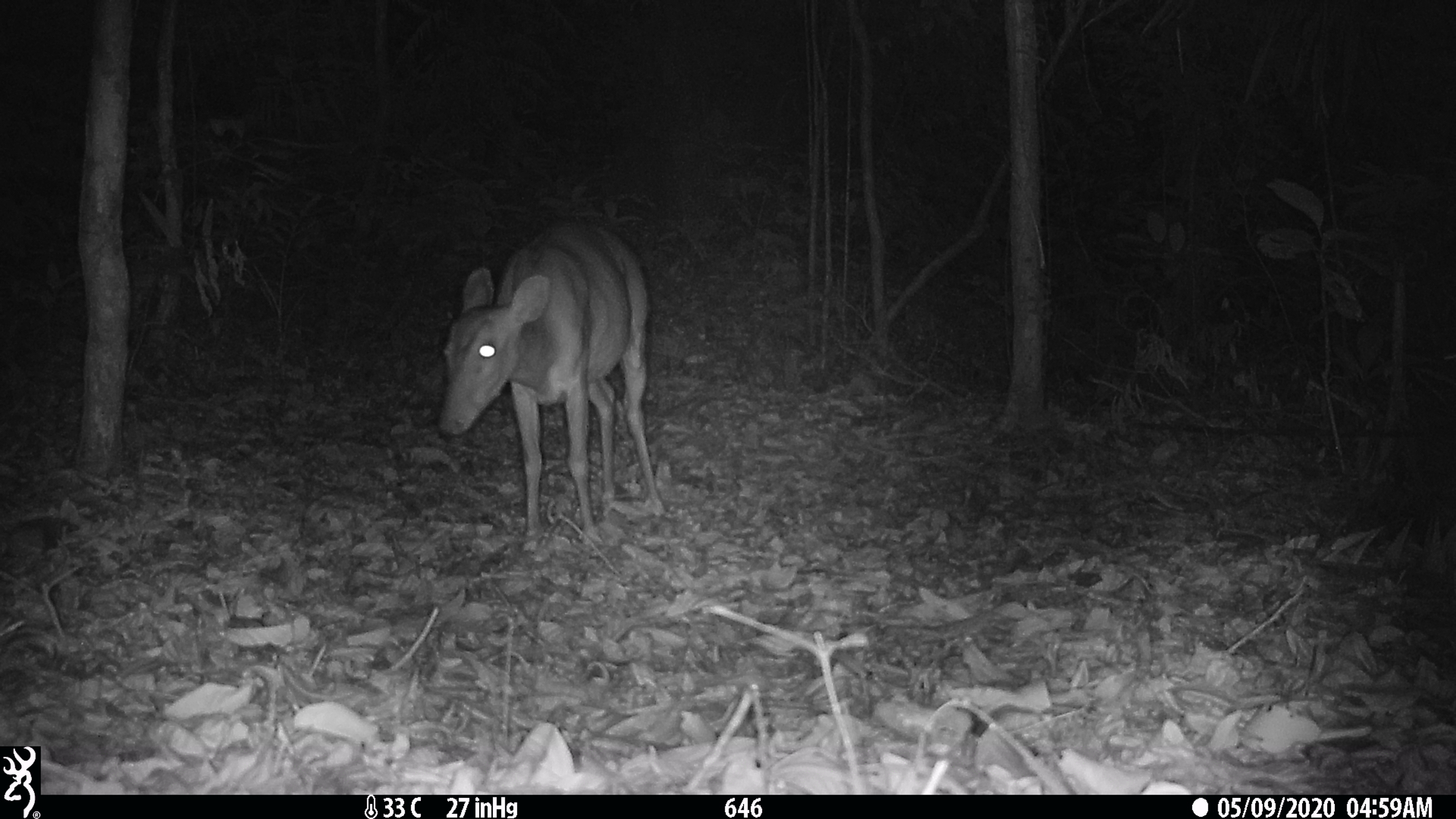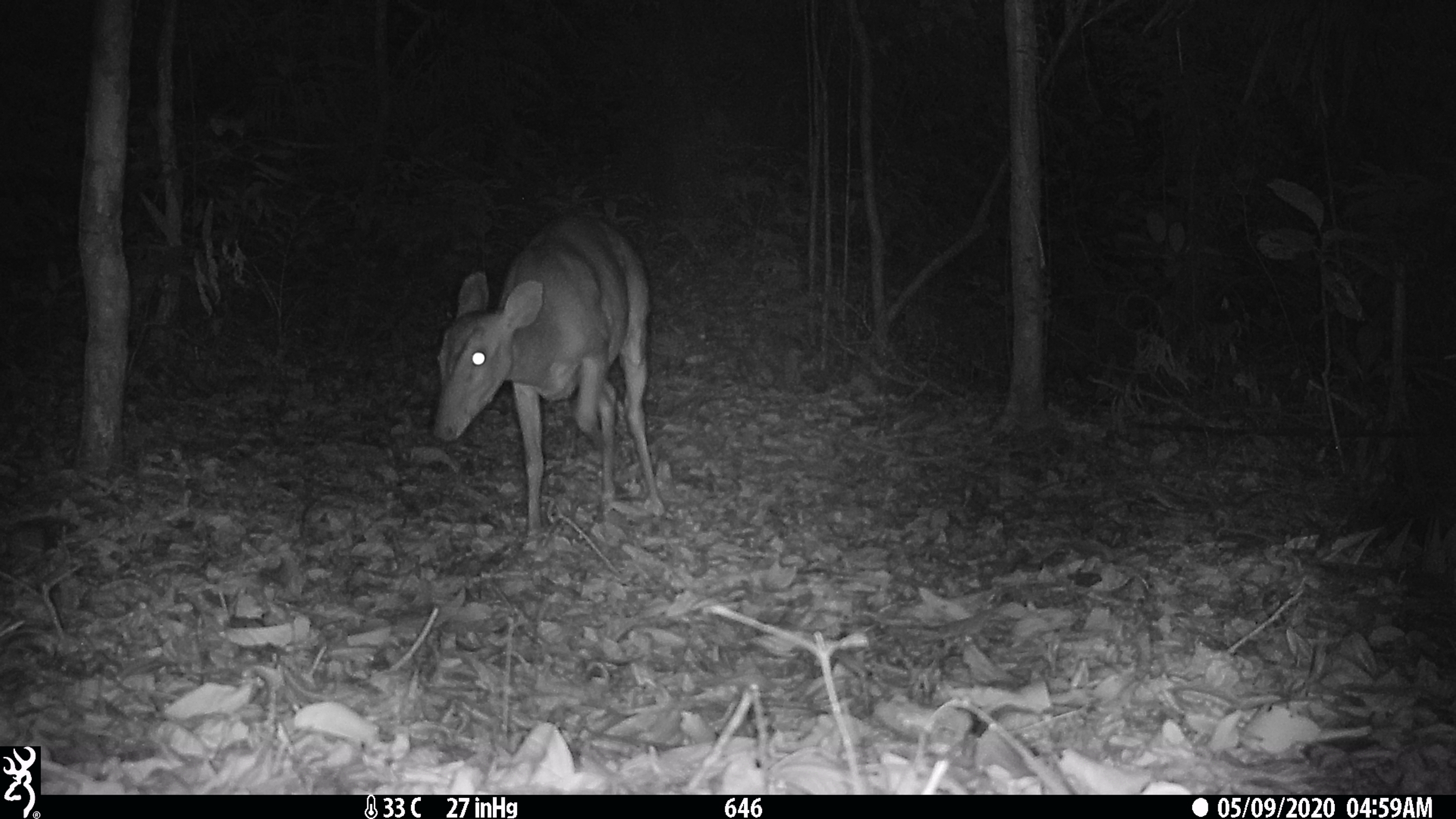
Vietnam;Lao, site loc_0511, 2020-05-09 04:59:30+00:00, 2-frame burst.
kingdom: Animalia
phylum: Chordata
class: Mammalia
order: Artiodactyla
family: Cervidae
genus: Muntiacus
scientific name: Muntiacus vuquangensis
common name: large-antlered muntjac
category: large antlered muntjac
Large antlered muntjac (large-antlered muntjac) (Muntiacus vuquangensis). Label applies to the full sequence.